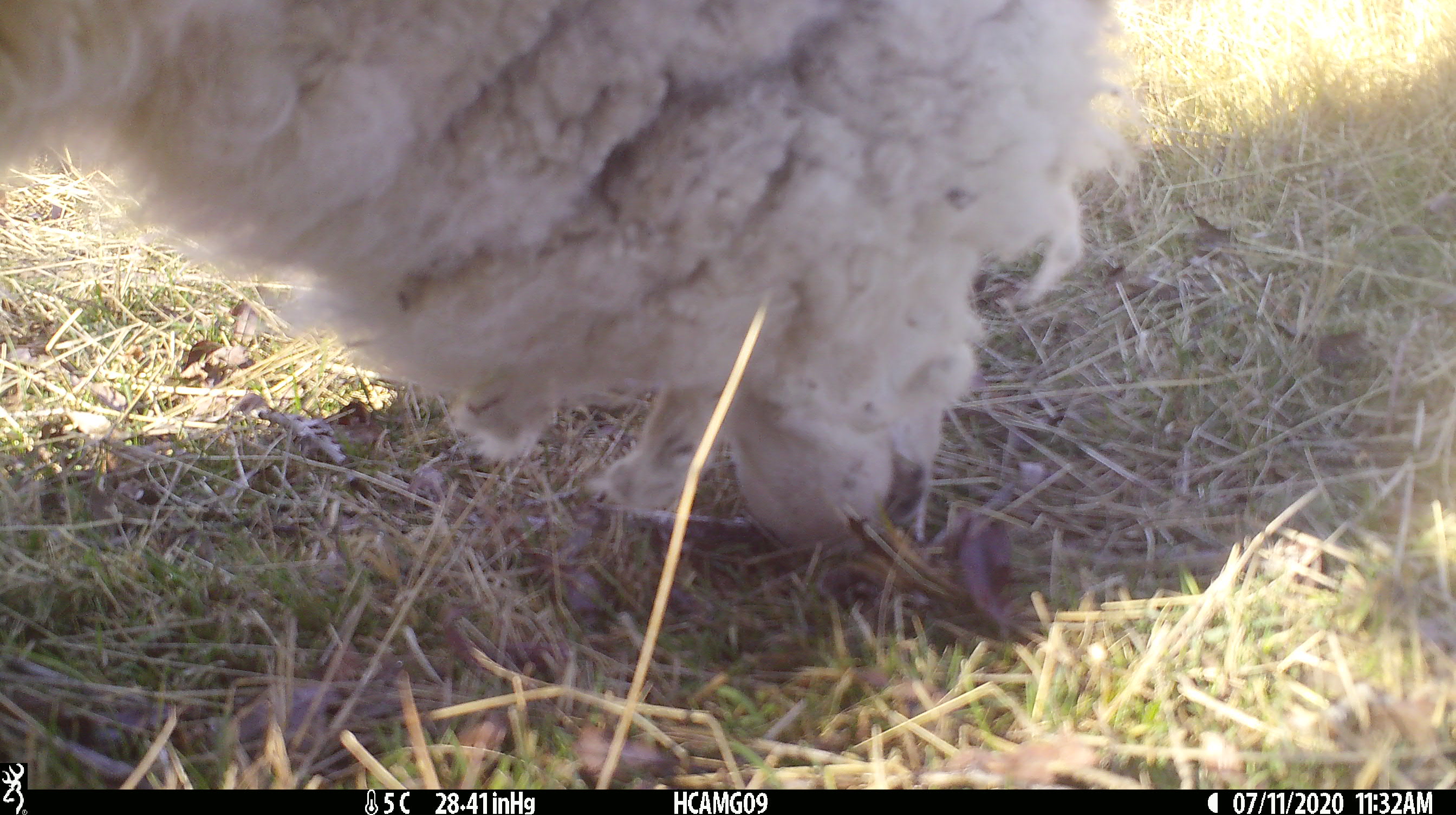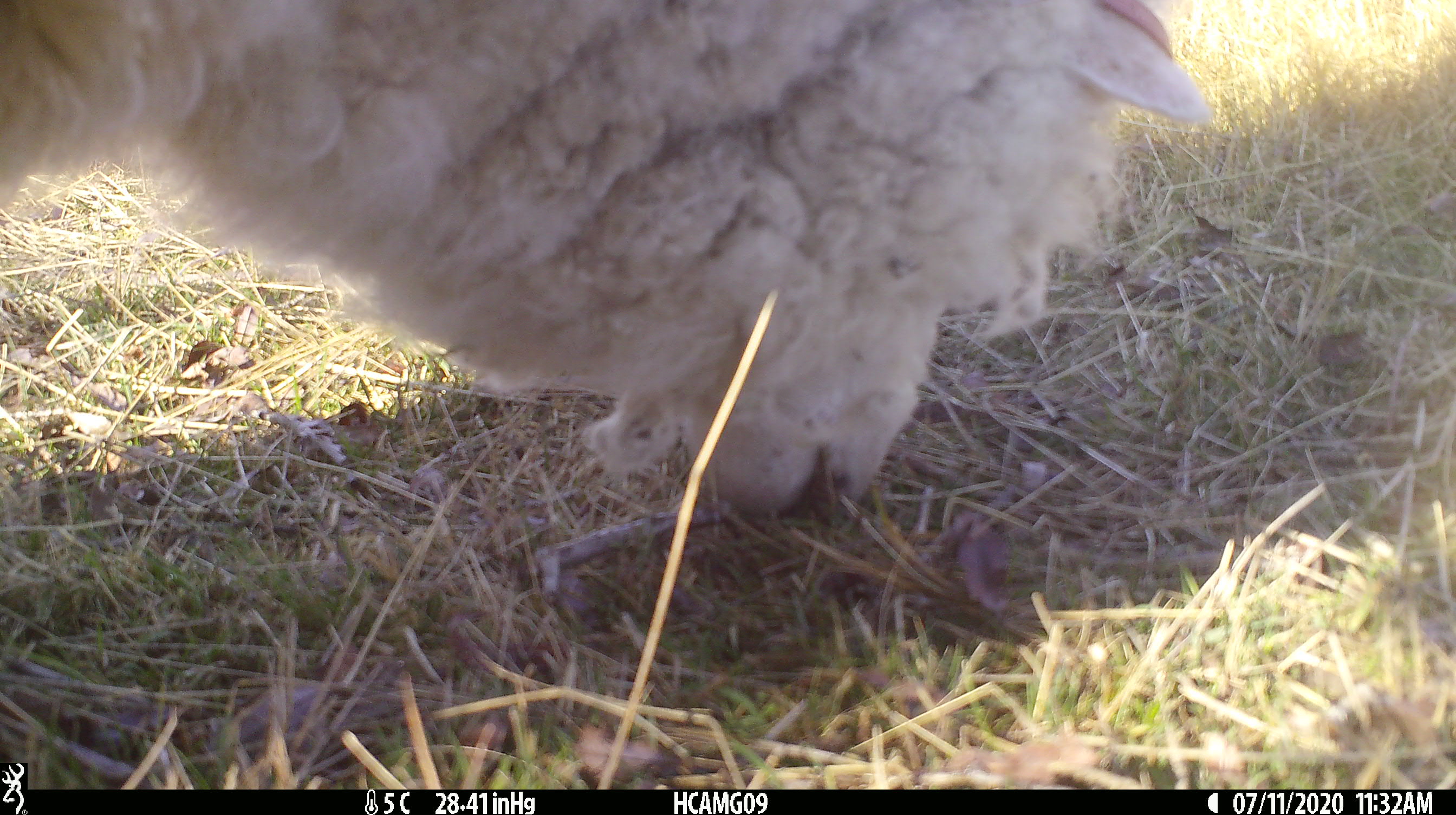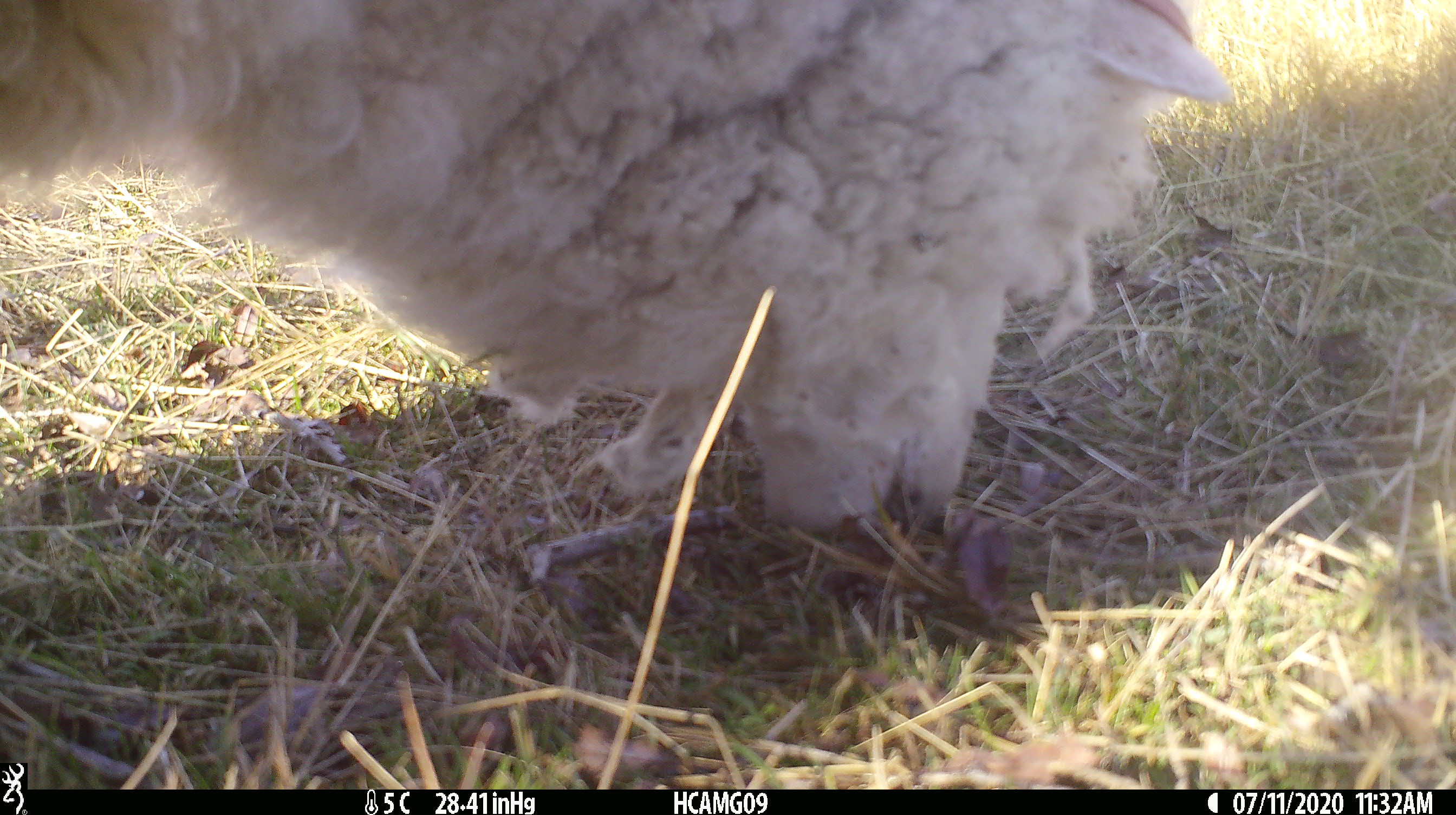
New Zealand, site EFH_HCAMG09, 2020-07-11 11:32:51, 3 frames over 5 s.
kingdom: Animalia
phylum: Chordata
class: Mammalia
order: Artiodactyla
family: Bovidae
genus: Ovis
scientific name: Ovis aries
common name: domestic sheep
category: sheep